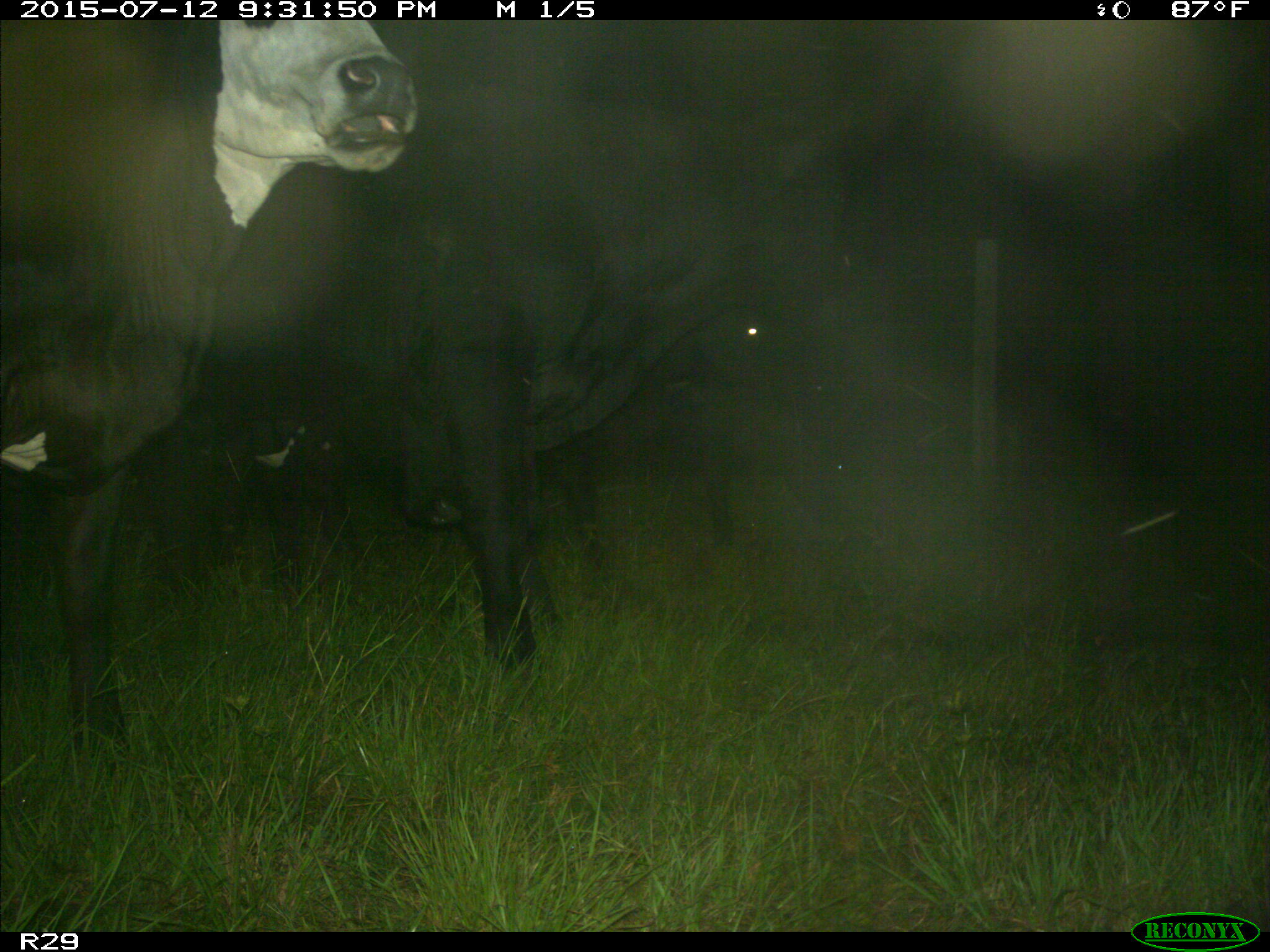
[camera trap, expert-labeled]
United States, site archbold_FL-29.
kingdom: Animalia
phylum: Chordata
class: Mammalia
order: Artiodactyla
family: Bovidae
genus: Bos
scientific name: Bos taurus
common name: domestic cow